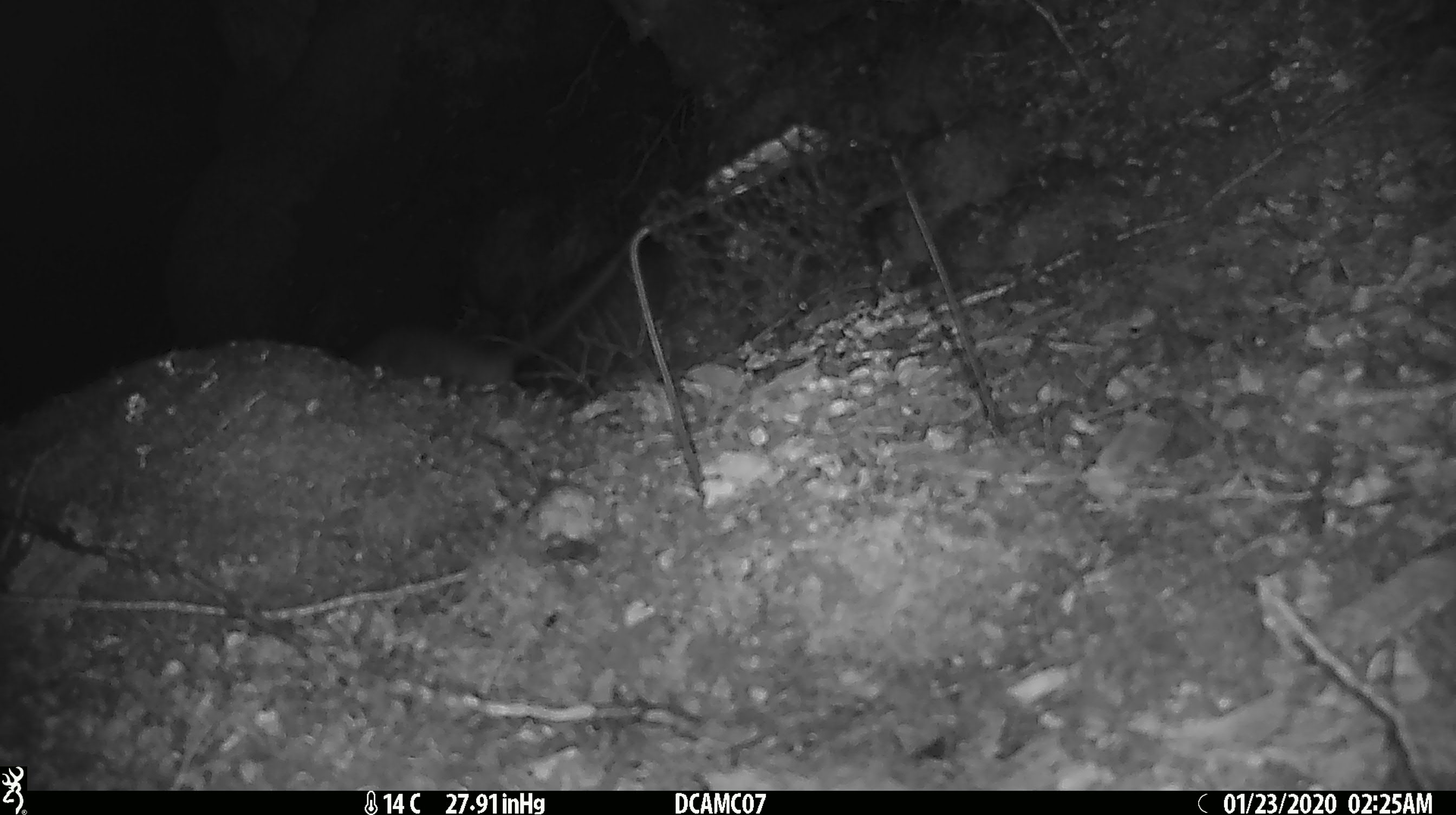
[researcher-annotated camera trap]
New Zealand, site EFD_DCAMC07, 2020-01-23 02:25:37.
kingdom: Animalia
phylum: Chordata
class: Mammalia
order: Rodentia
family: Muridae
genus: Rattus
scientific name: Rattus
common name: rat